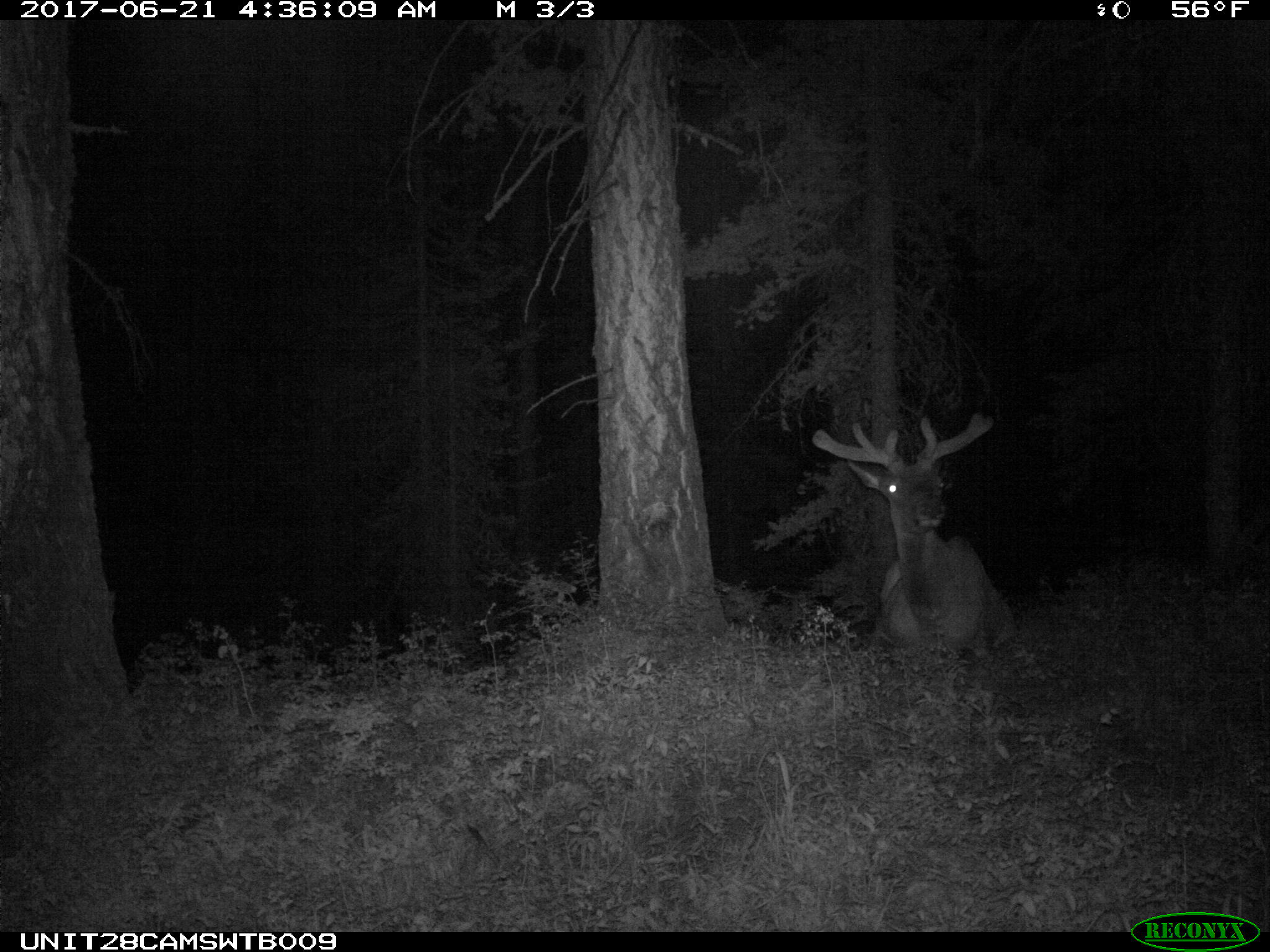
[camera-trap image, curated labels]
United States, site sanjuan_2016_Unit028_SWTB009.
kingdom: Animalia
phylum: Chordata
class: Mammalia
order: Artiodactyla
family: Cervidae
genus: Cervus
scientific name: Cervus elaphus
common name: red deer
Cervus elaphus (red deer).